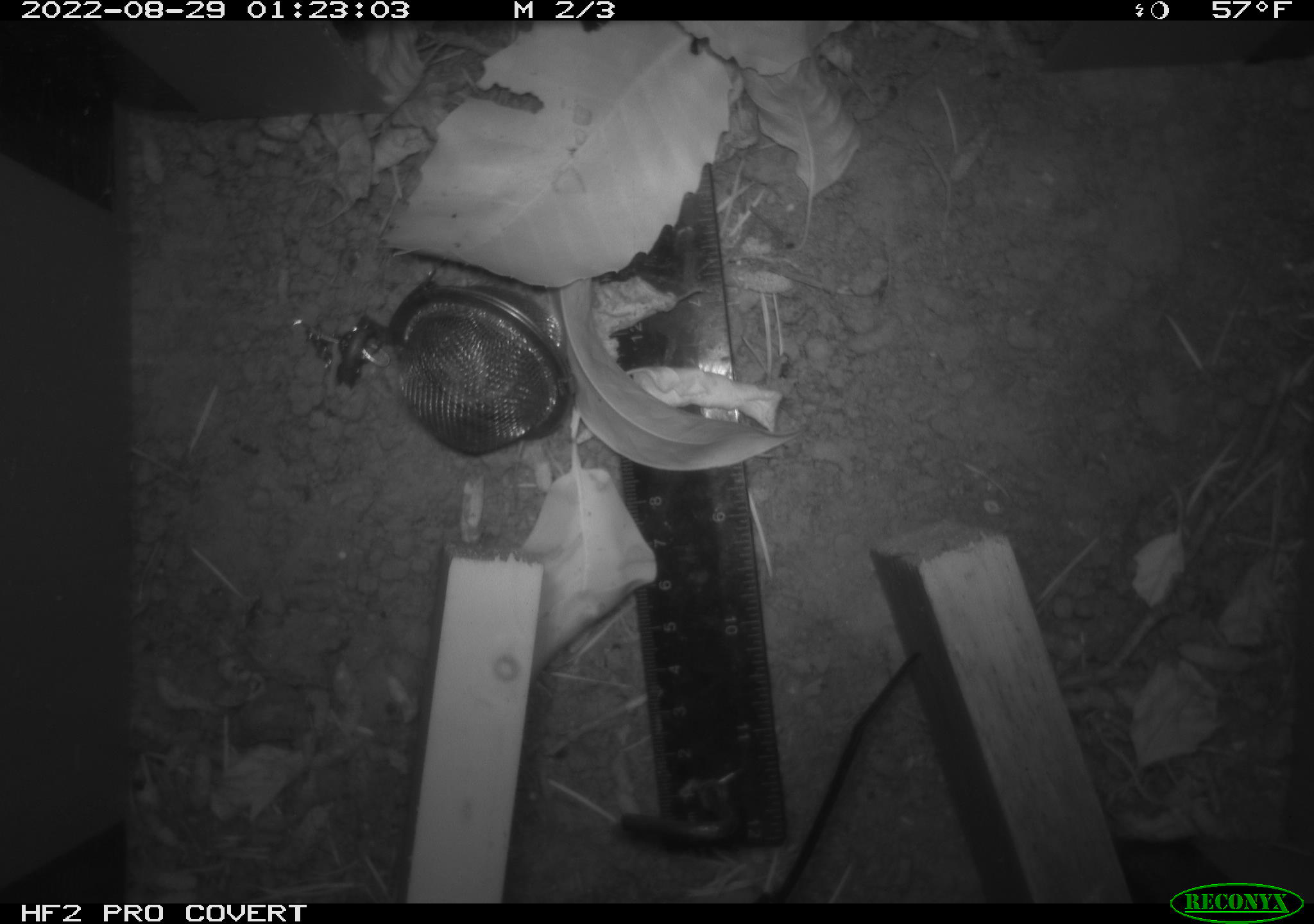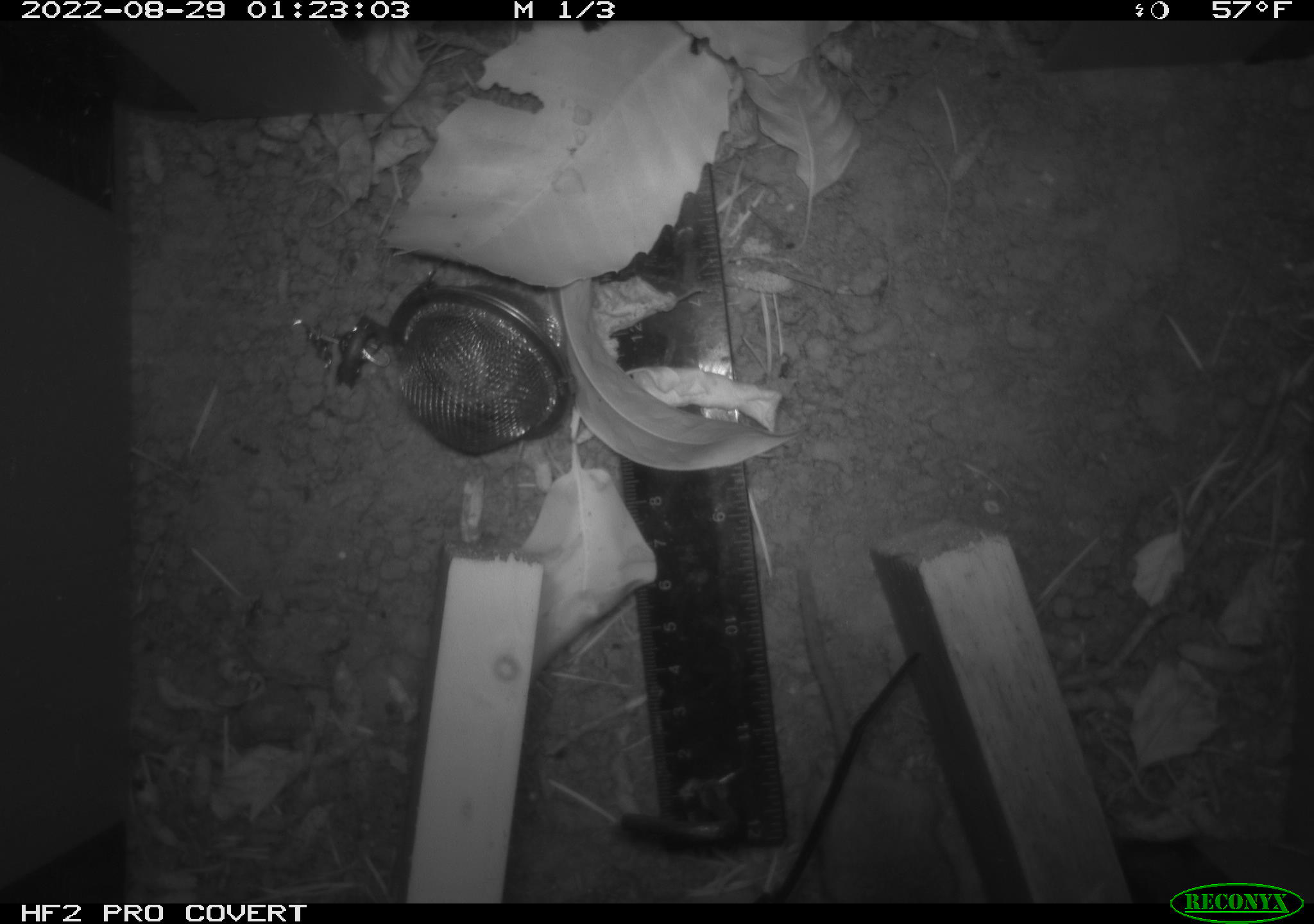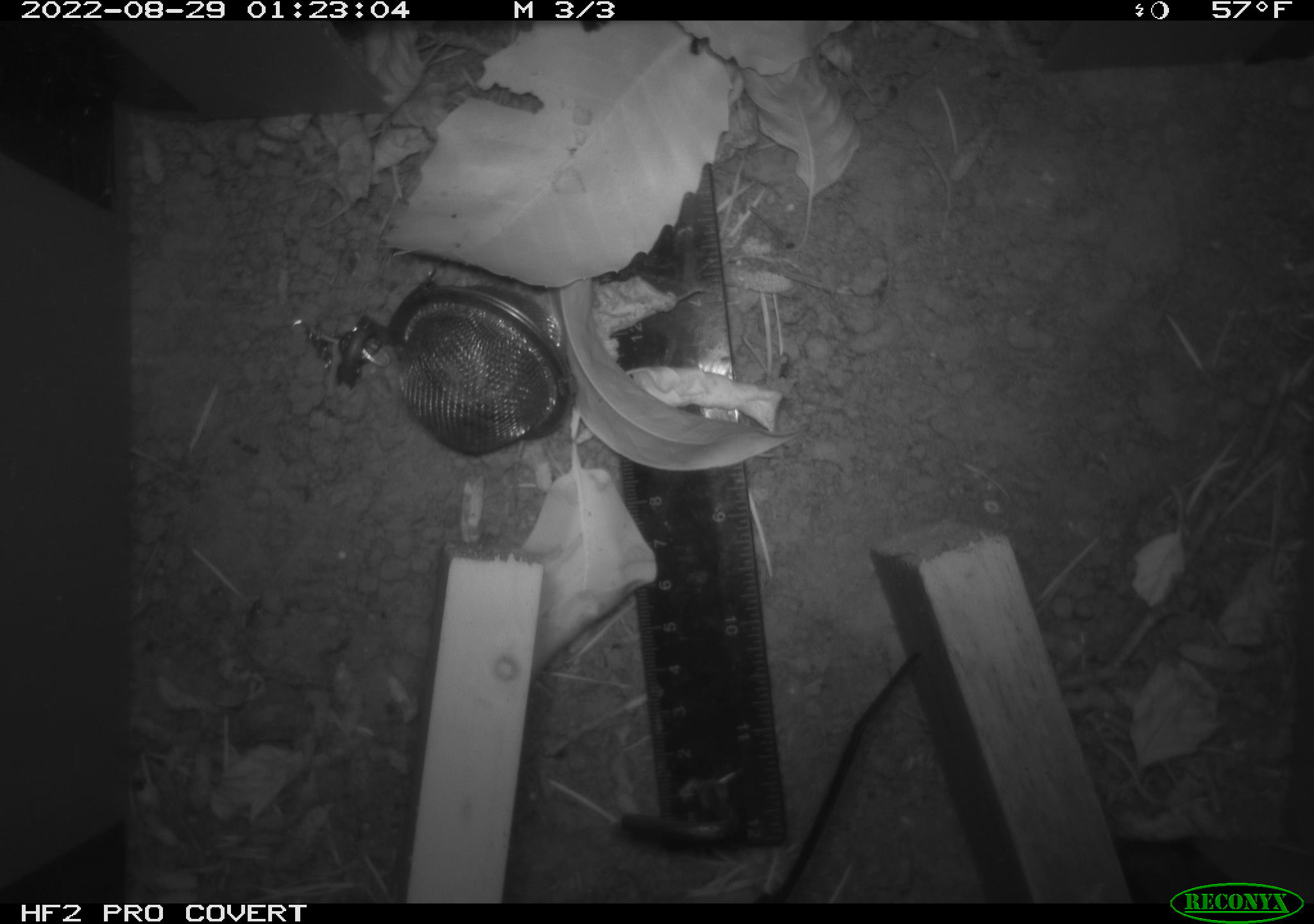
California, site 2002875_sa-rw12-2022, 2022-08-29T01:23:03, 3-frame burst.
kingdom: Animalia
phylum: Chordata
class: Mammalia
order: Rodentia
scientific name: Rodentia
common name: rodent